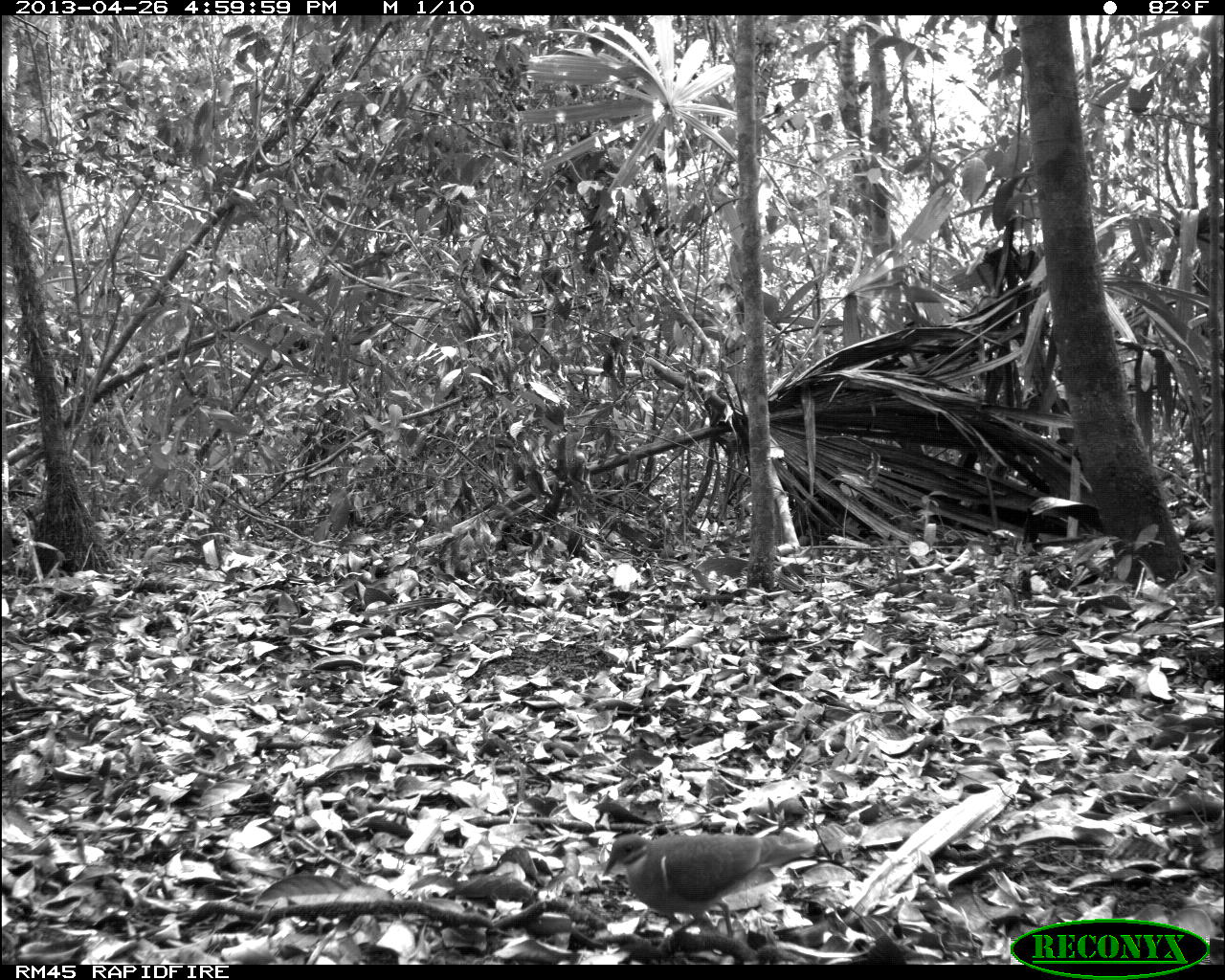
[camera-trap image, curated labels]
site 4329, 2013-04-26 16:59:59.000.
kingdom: Animalia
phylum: Chordata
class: Aves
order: Columbiformes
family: Columbidae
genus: Geotrygon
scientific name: Geotrygon montana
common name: ruddy quail-dove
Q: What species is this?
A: Geotrygon montana (ruddy quail-dove).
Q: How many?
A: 1.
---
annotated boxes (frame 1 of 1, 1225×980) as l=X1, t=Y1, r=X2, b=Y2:
geotrygon montana: l=601, t=832, r=815, b=953